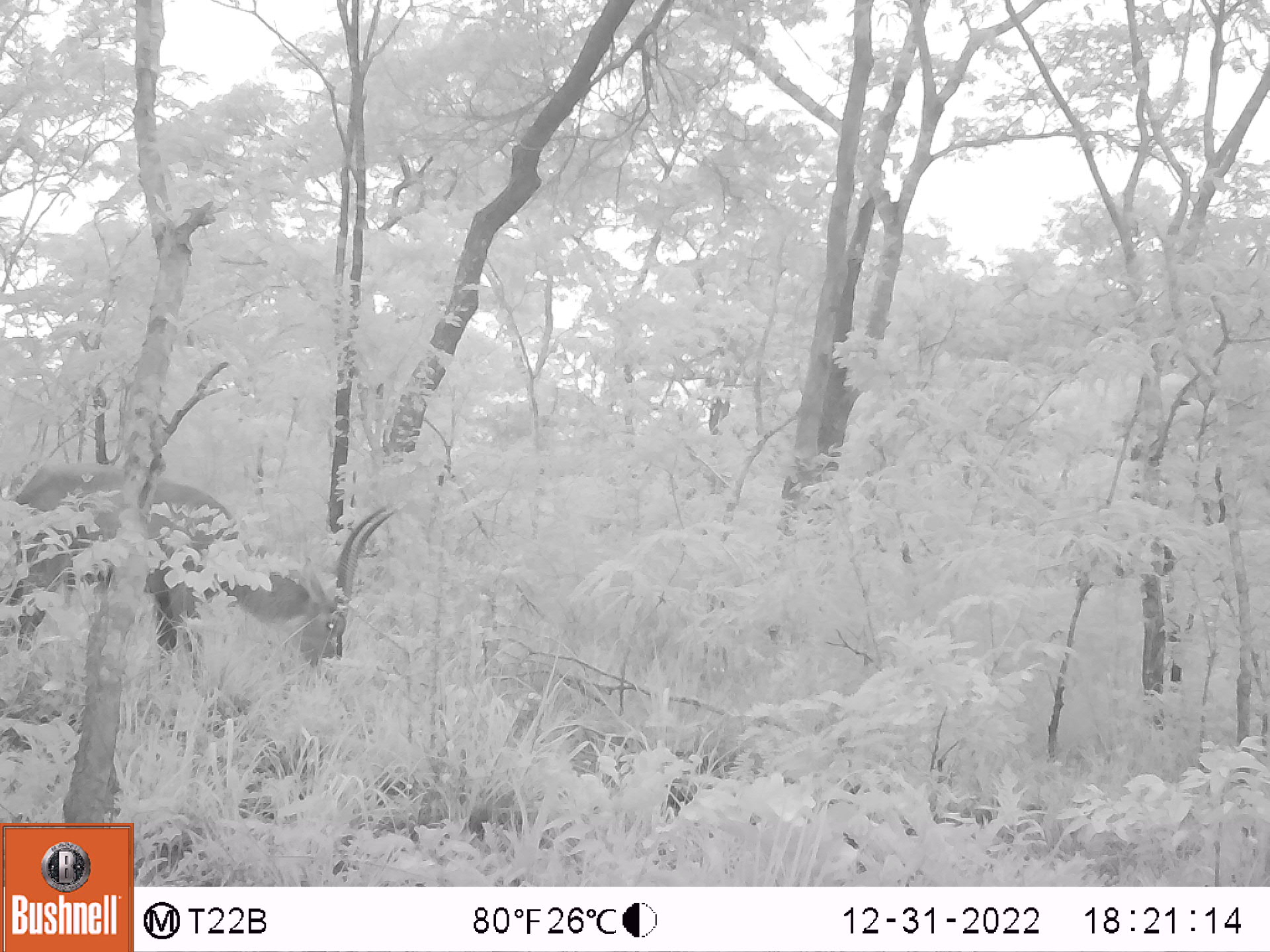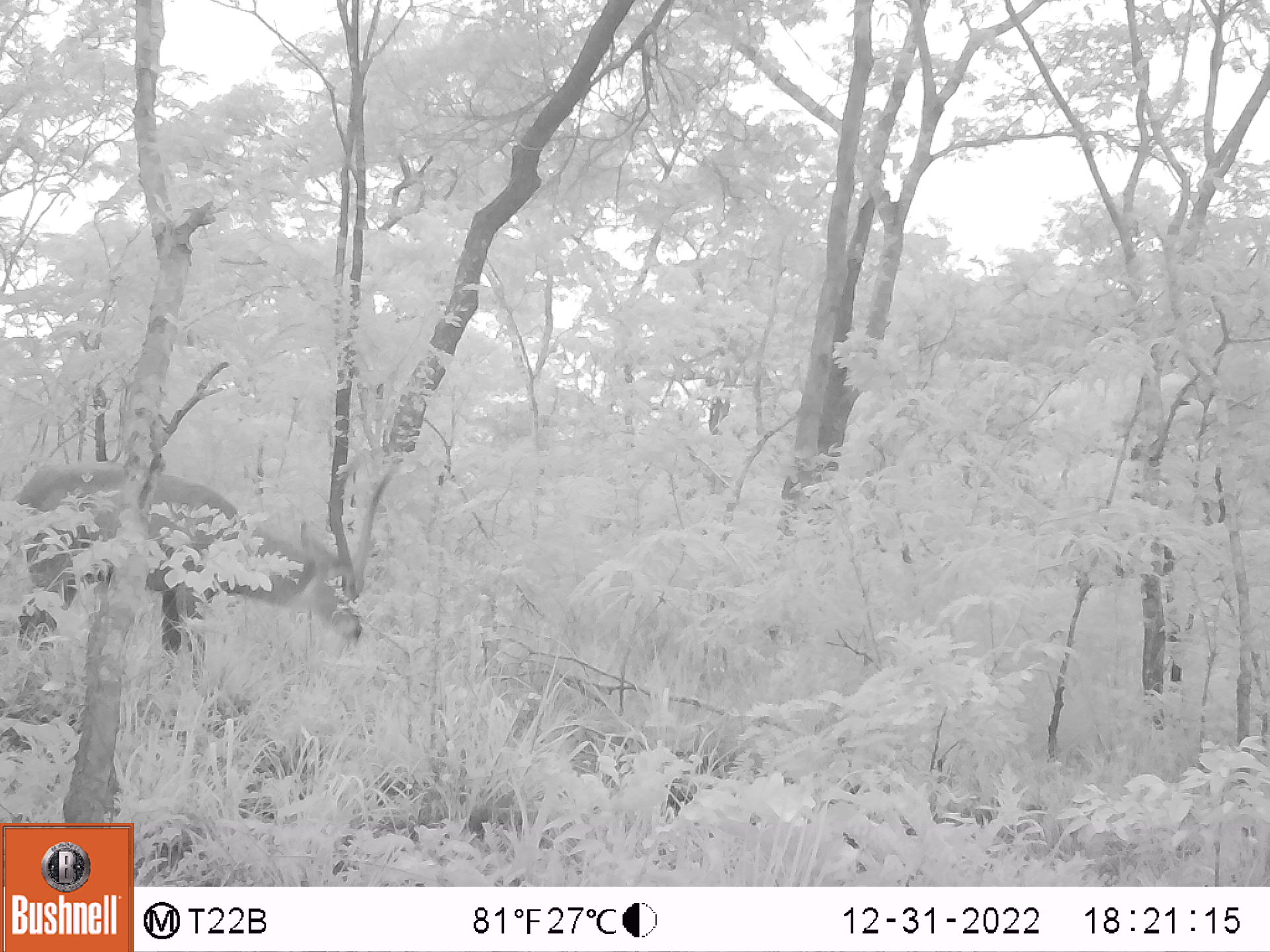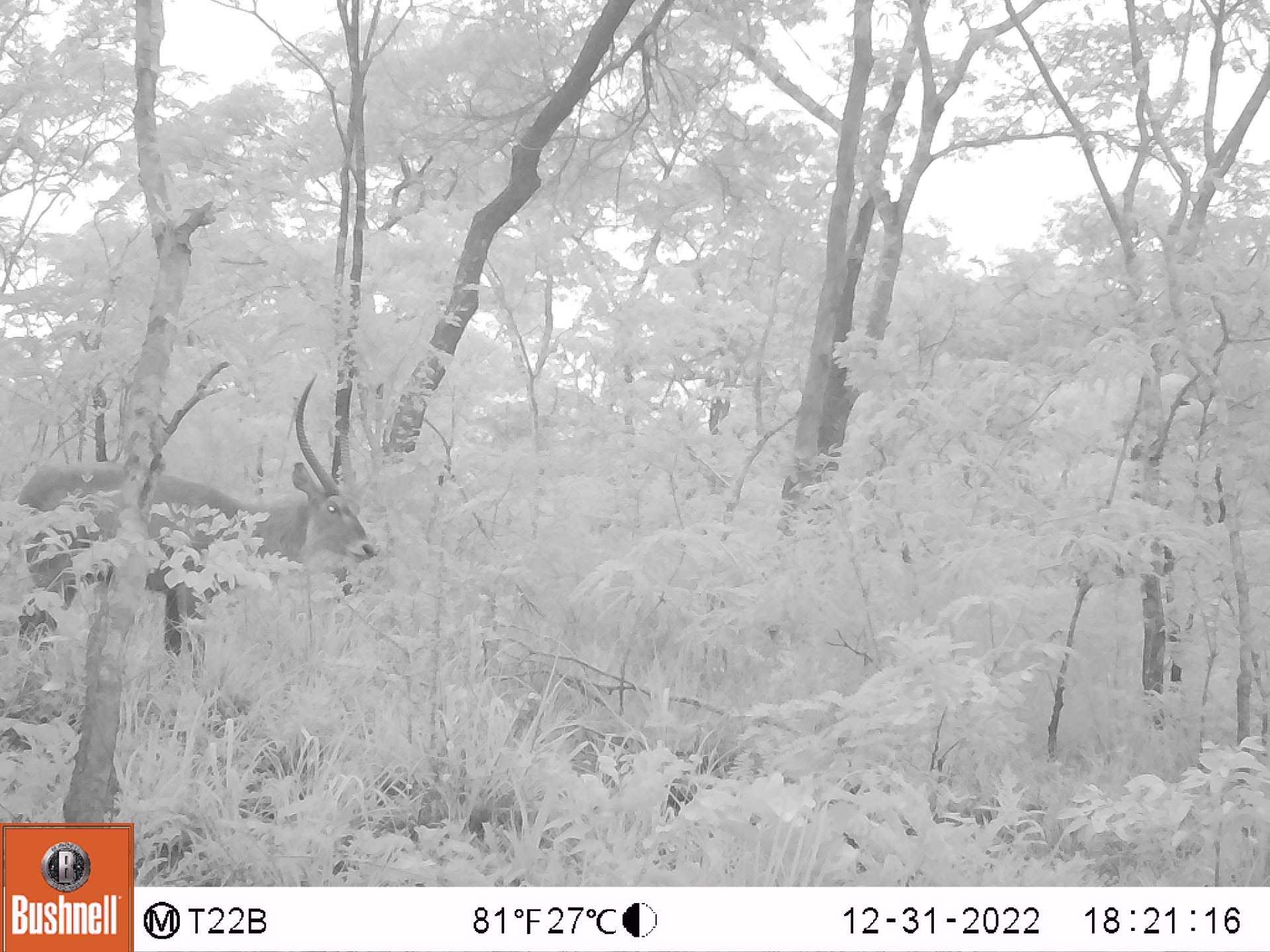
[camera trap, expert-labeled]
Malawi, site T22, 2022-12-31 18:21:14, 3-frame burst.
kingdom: Animalia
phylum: Chordata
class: Mammalia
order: Artiodactyla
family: Bovidae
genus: Kobus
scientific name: Kobus ellipsiprymnus ellipsiprymnus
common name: common waterbuck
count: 1